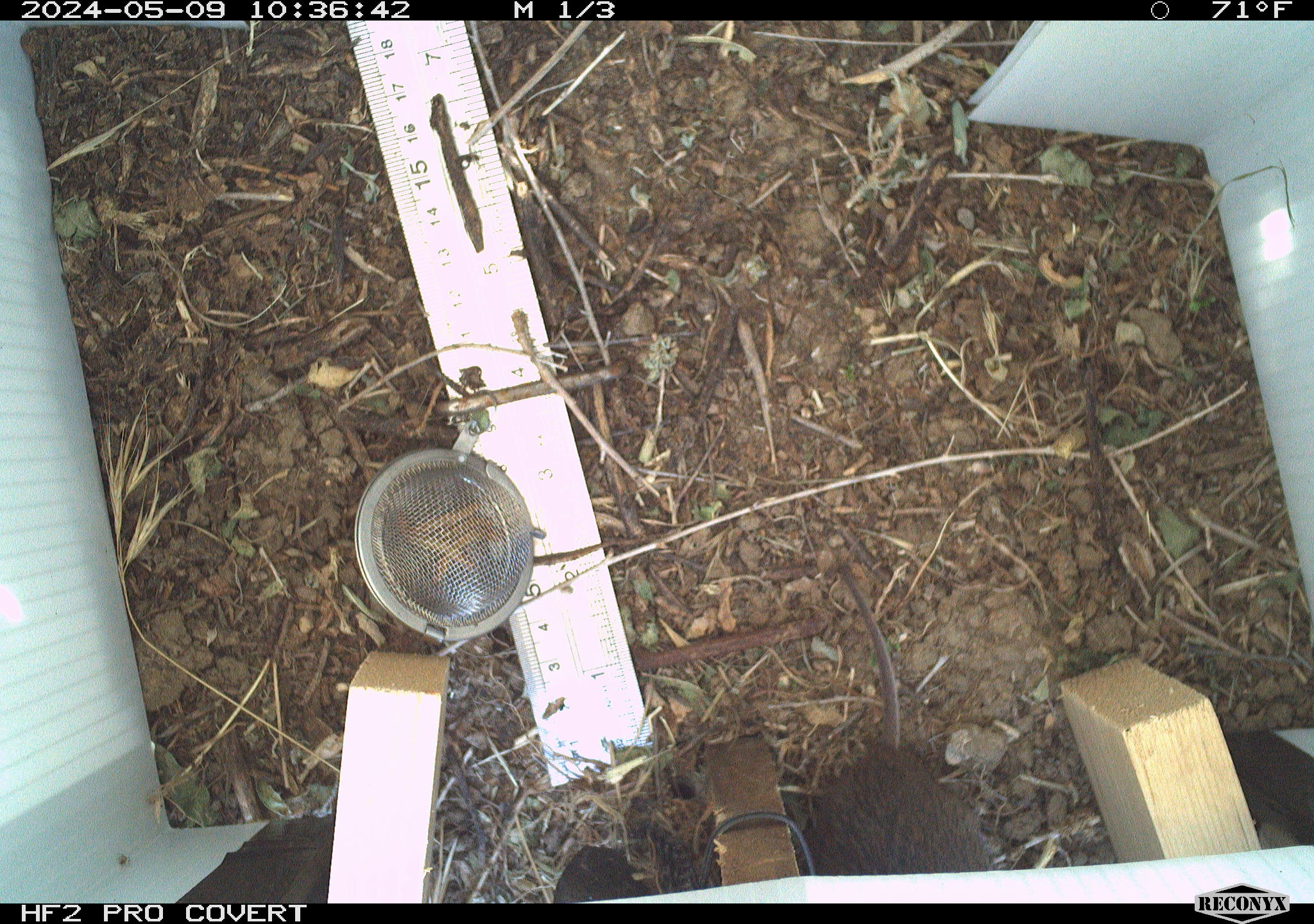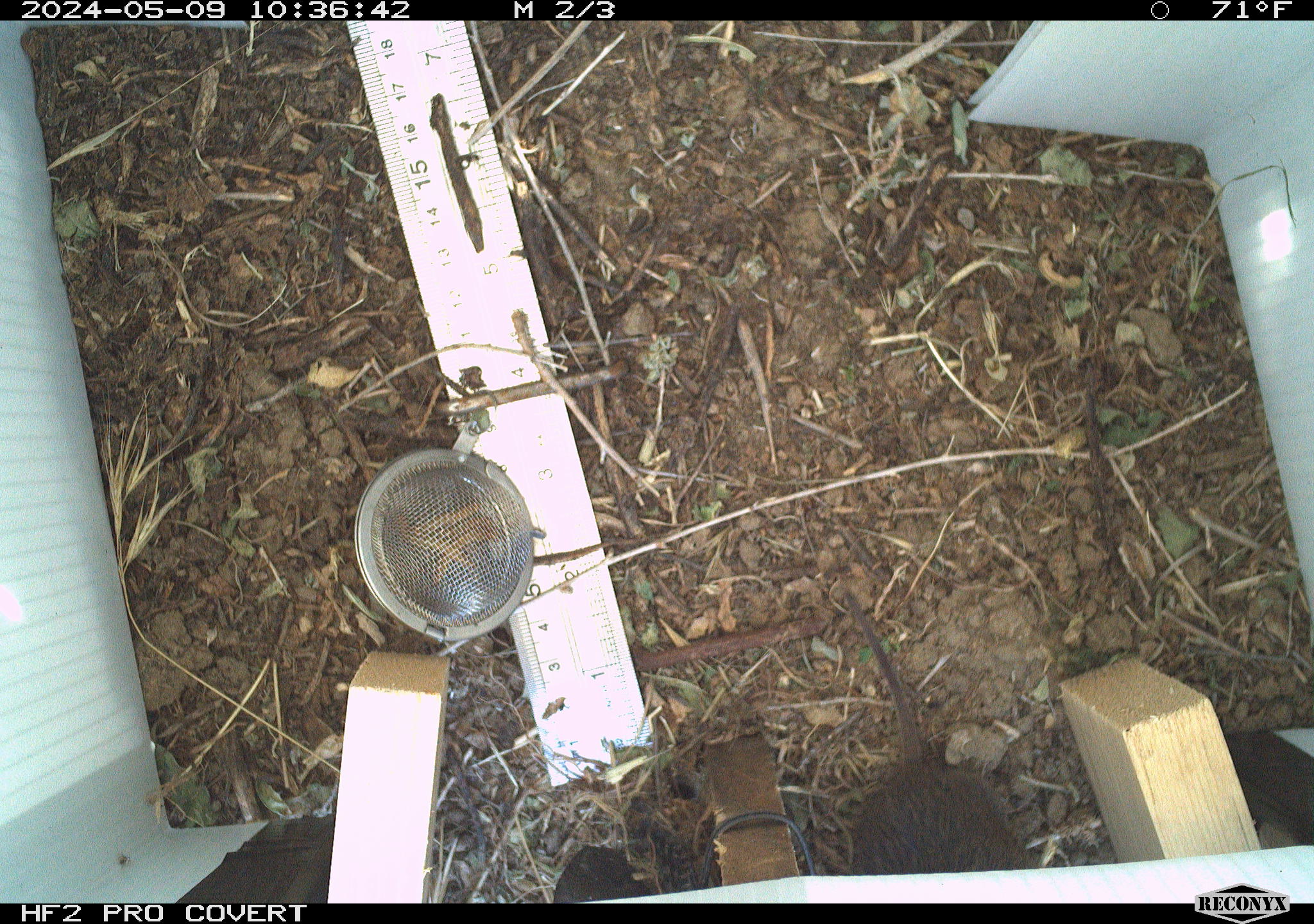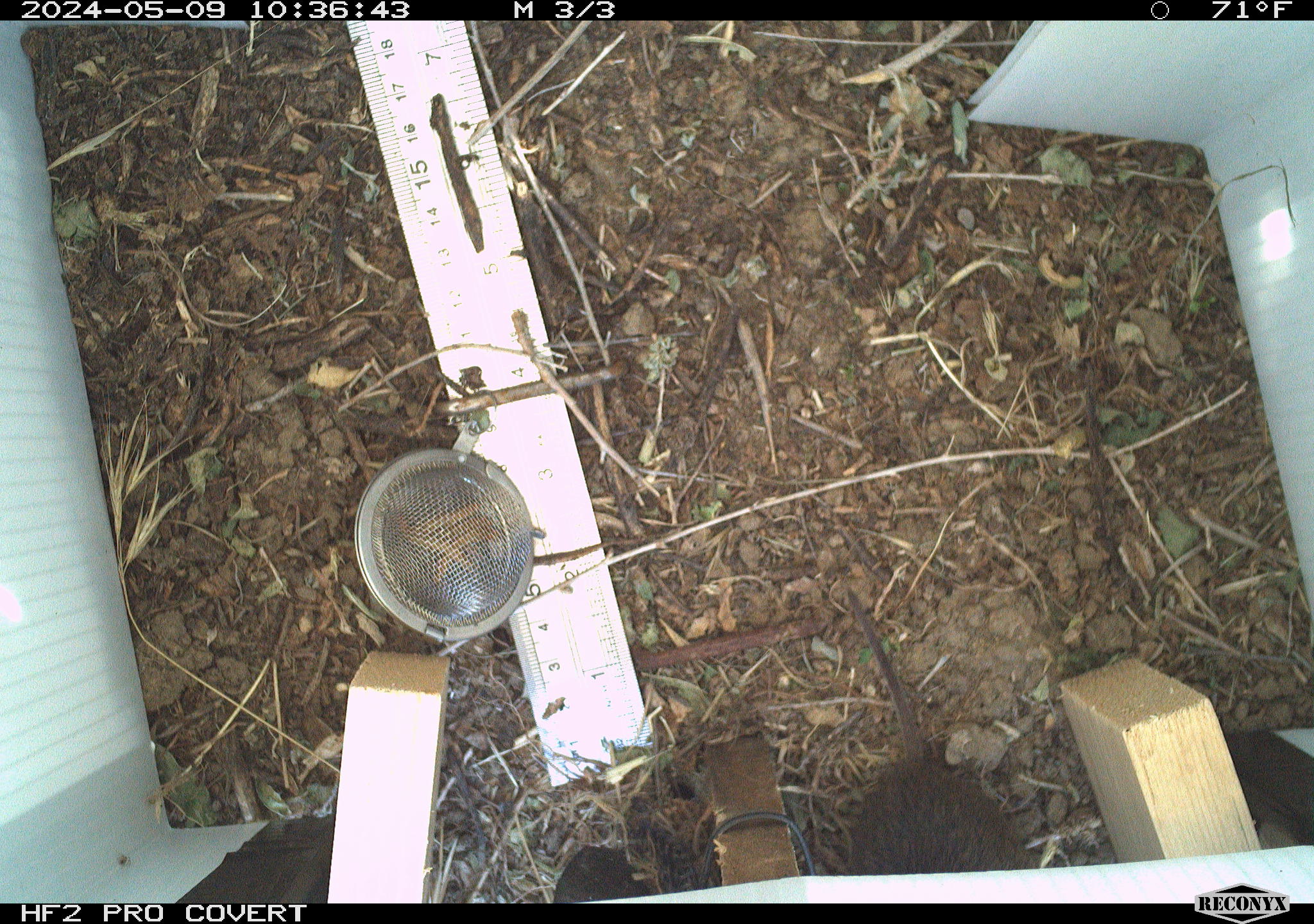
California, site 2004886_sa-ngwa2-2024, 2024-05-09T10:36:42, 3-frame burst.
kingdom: Animalia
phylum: Chordata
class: Mammalia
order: Rodentia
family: Cricetidae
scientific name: Arvicolinae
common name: voles, lemmings, and muskrats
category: arvicolinae subfamily